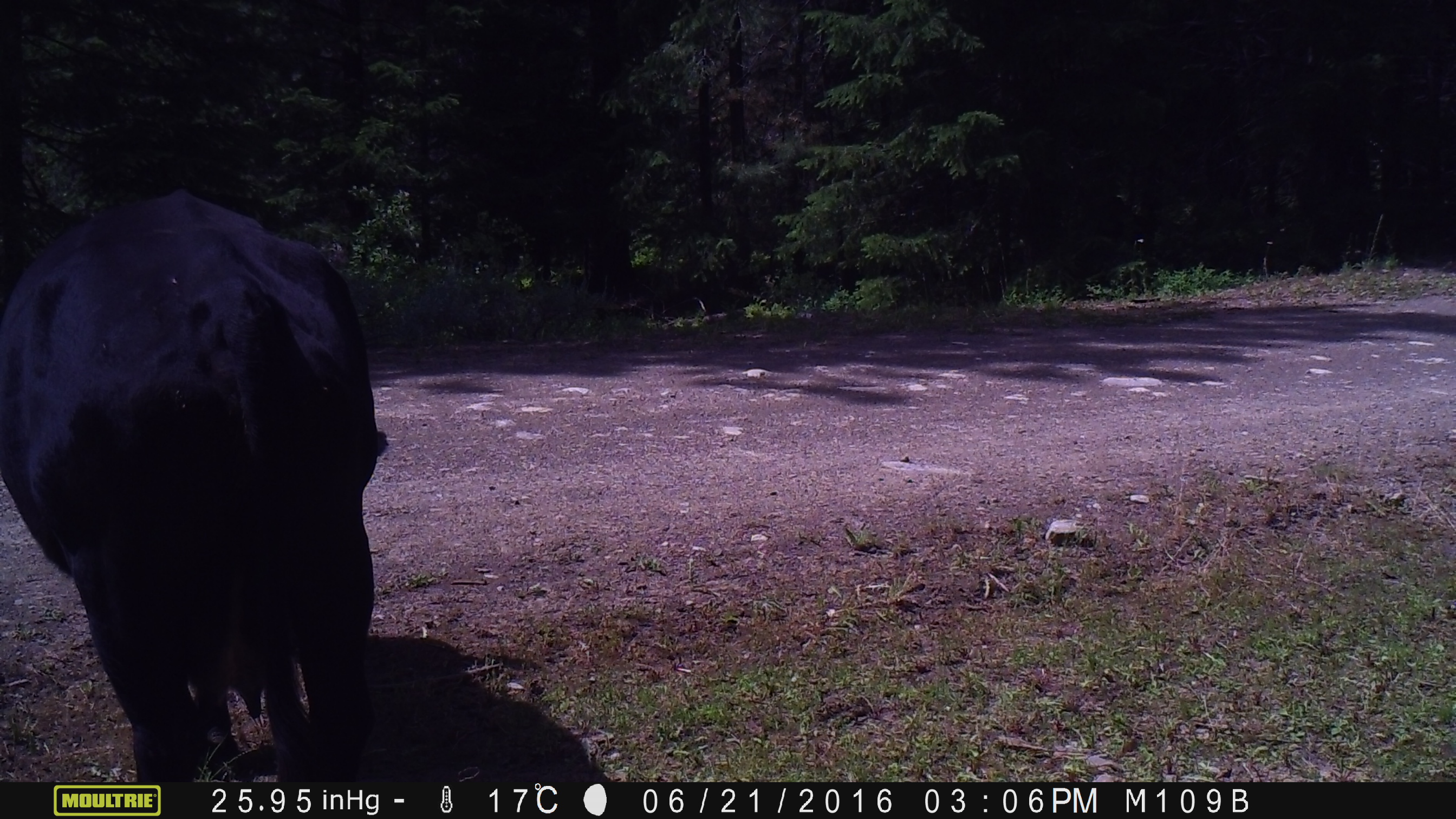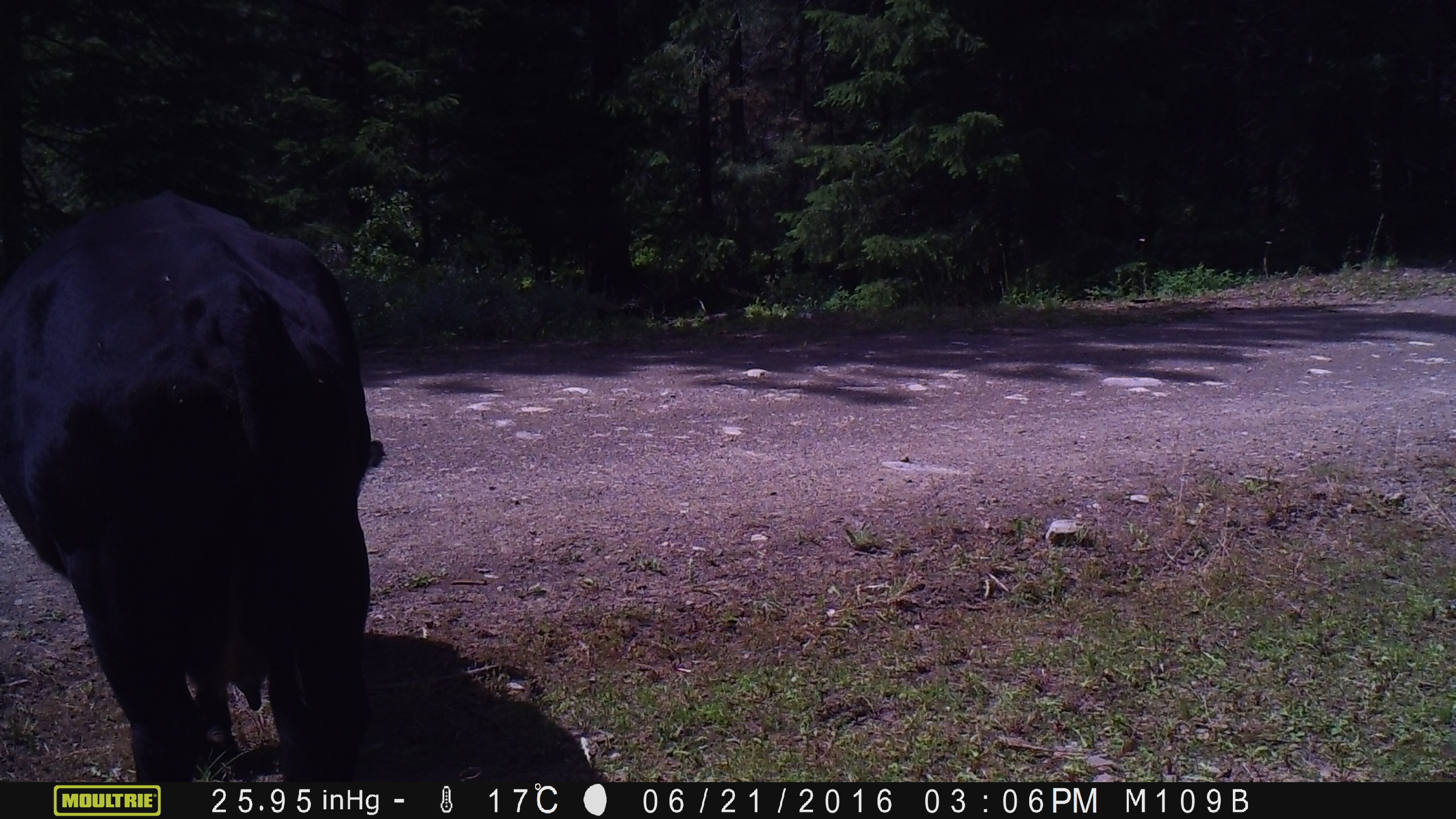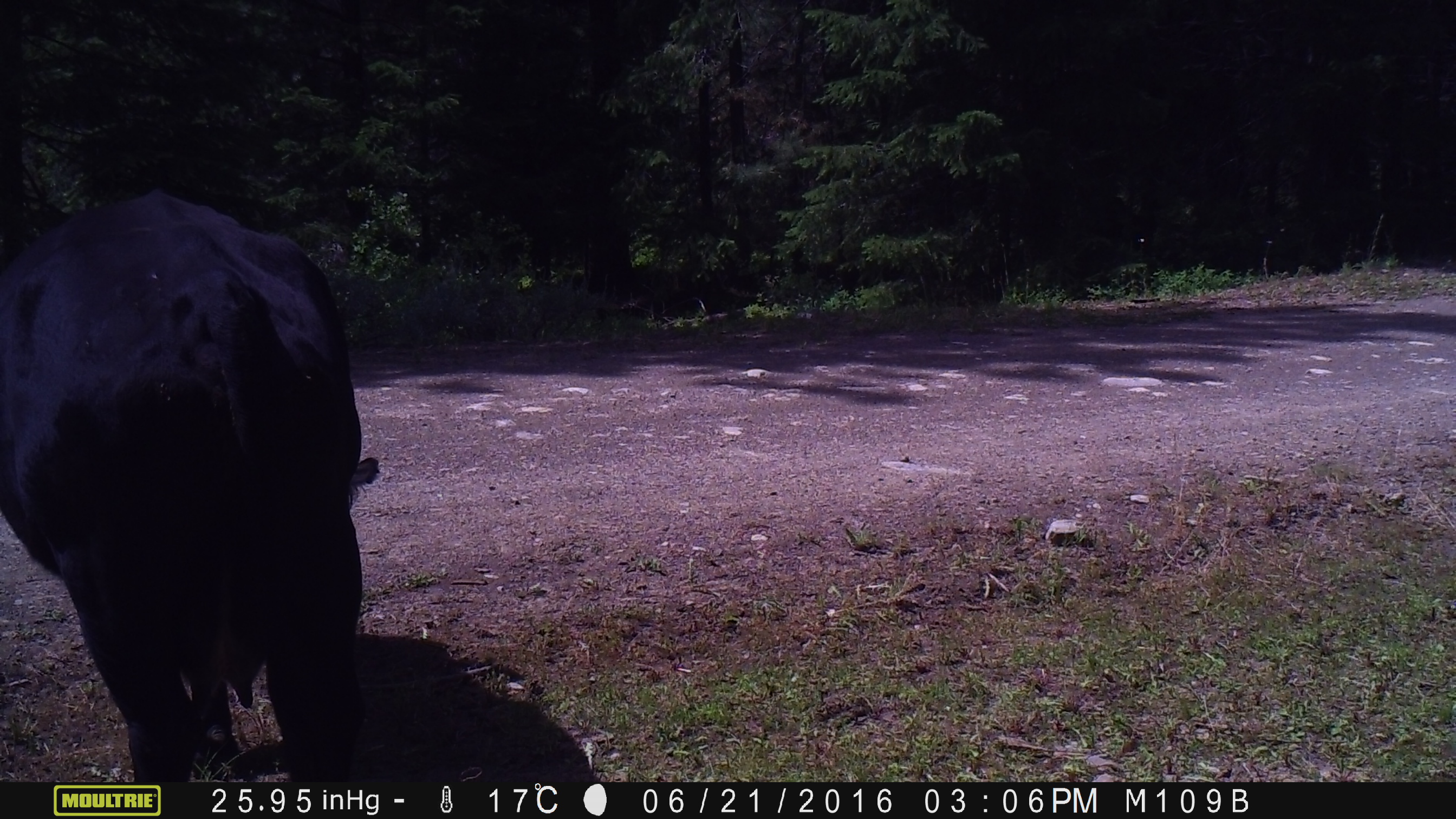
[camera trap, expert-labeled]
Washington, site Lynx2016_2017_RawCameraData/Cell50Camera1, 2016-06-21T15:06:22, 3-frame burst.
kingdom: Animalia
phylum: Chordata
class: Mammalia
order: Artiodactyla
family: Bovidae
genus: Bos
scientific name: Bos taurus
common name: domestic cattle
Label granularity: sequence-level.